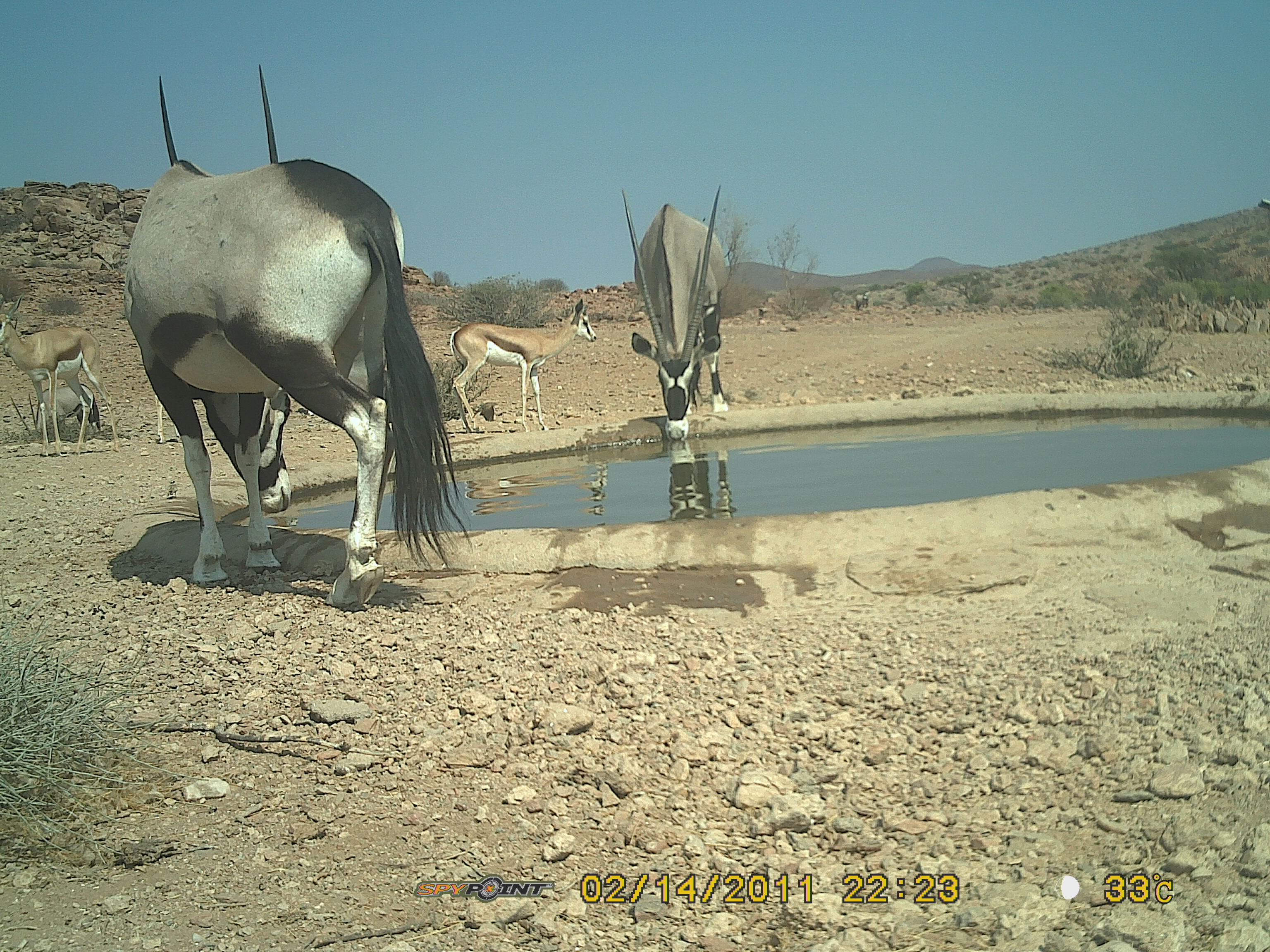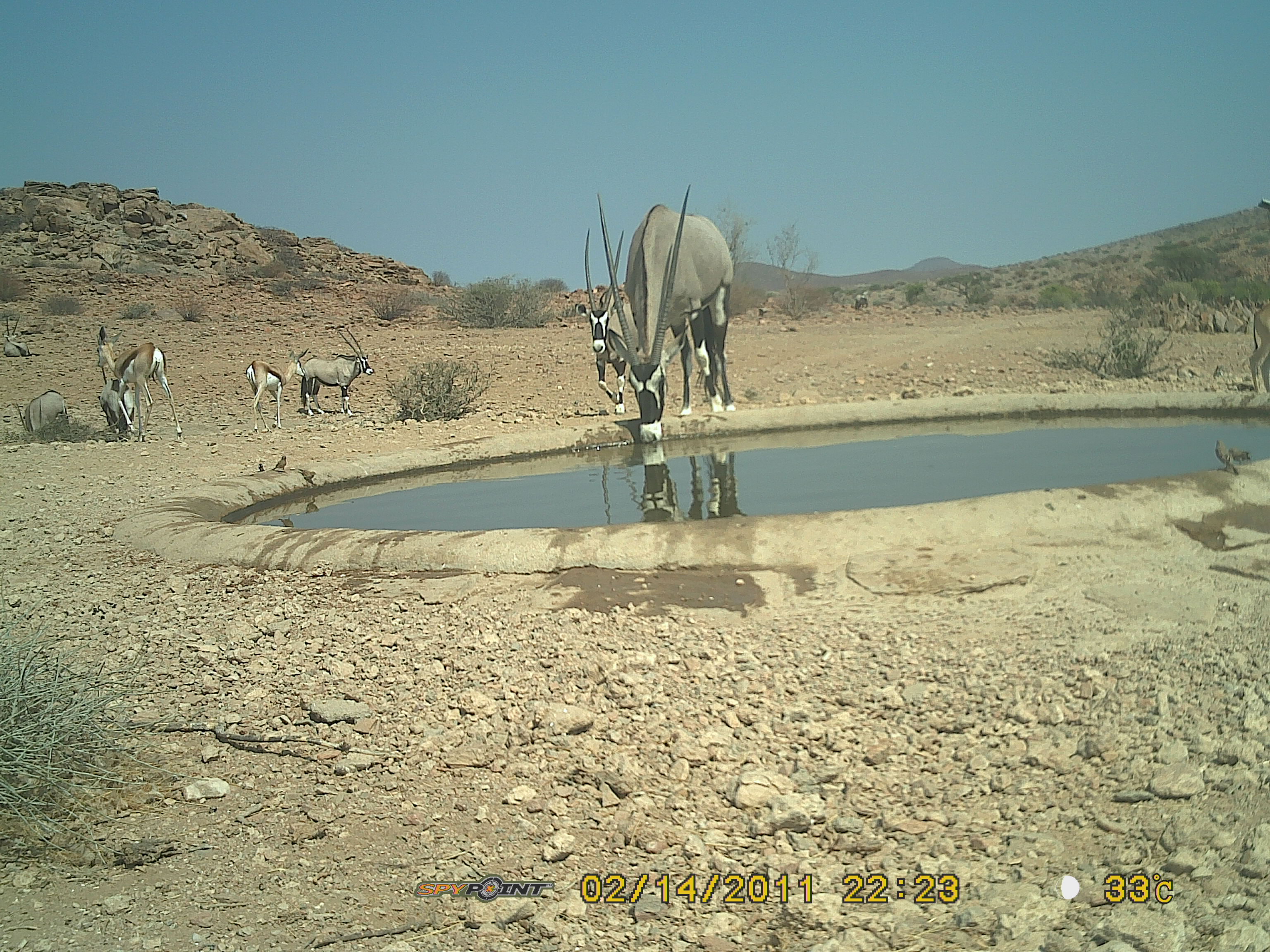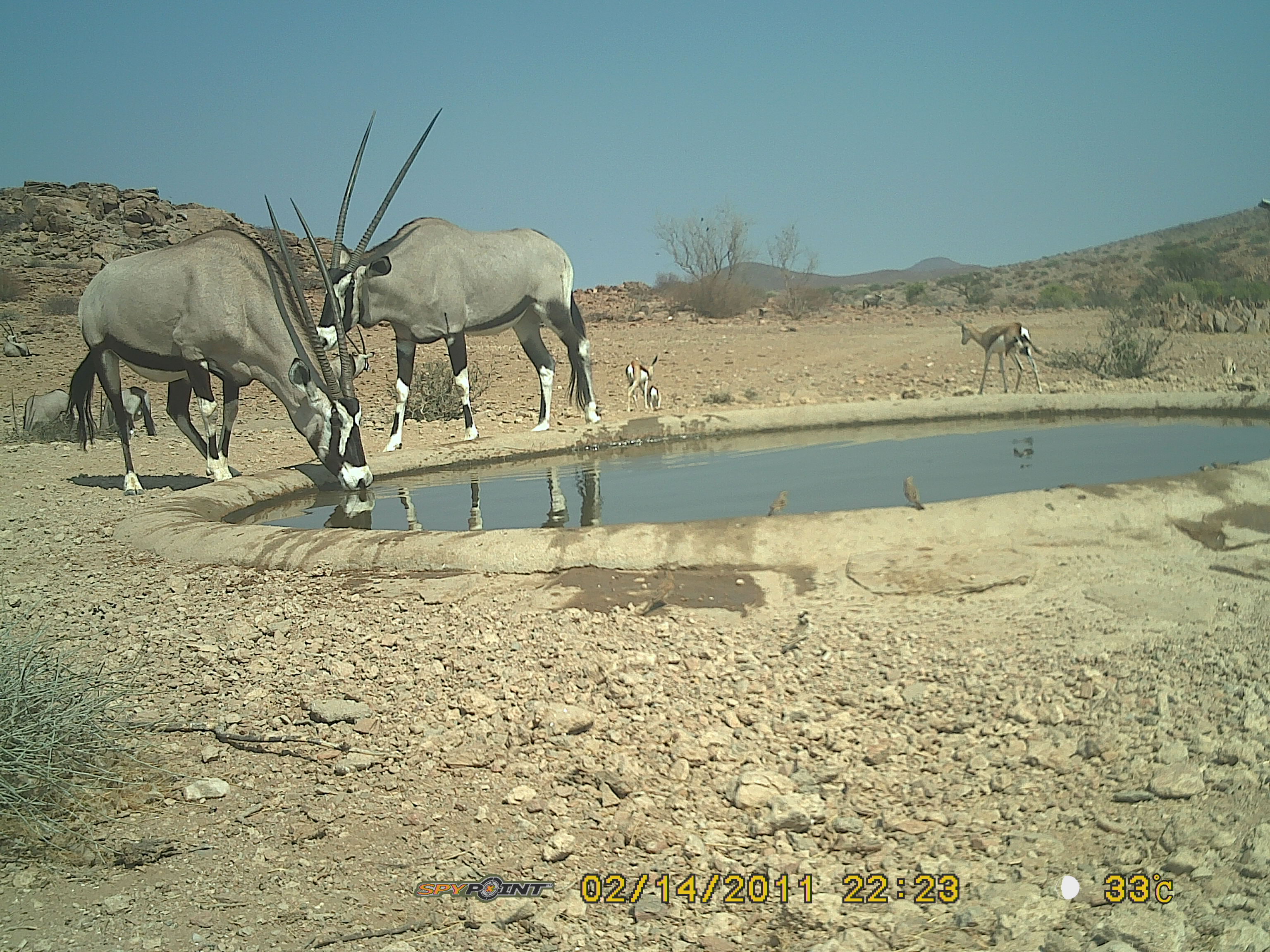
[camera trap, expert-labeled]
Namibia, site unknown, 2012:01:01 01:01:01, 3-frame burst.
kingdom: Animalia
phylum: Chordata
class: Mammalia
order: Artiodactyla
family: Bovidae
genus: Oryx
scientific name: Oryx gazella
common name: gemsbok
Oryx gazella (gemsbok).